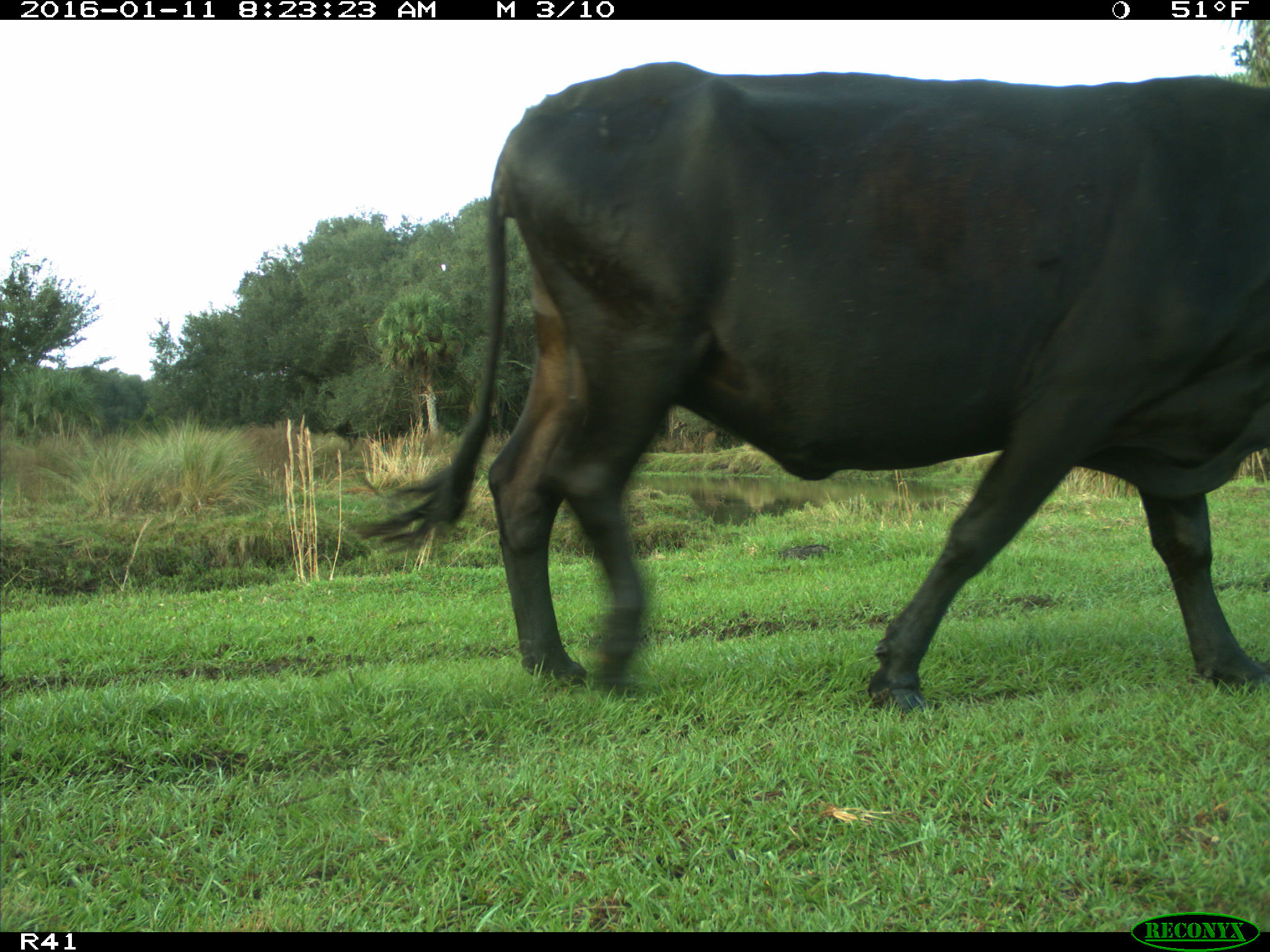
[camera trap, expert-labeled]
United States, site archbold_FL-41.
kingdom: Animalia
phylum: Chordata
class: Mammalia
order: Artiodactyla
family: Bovidae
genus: Bos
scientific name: Bos taurus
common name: domestic cow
Bos taurus (domestic cow).